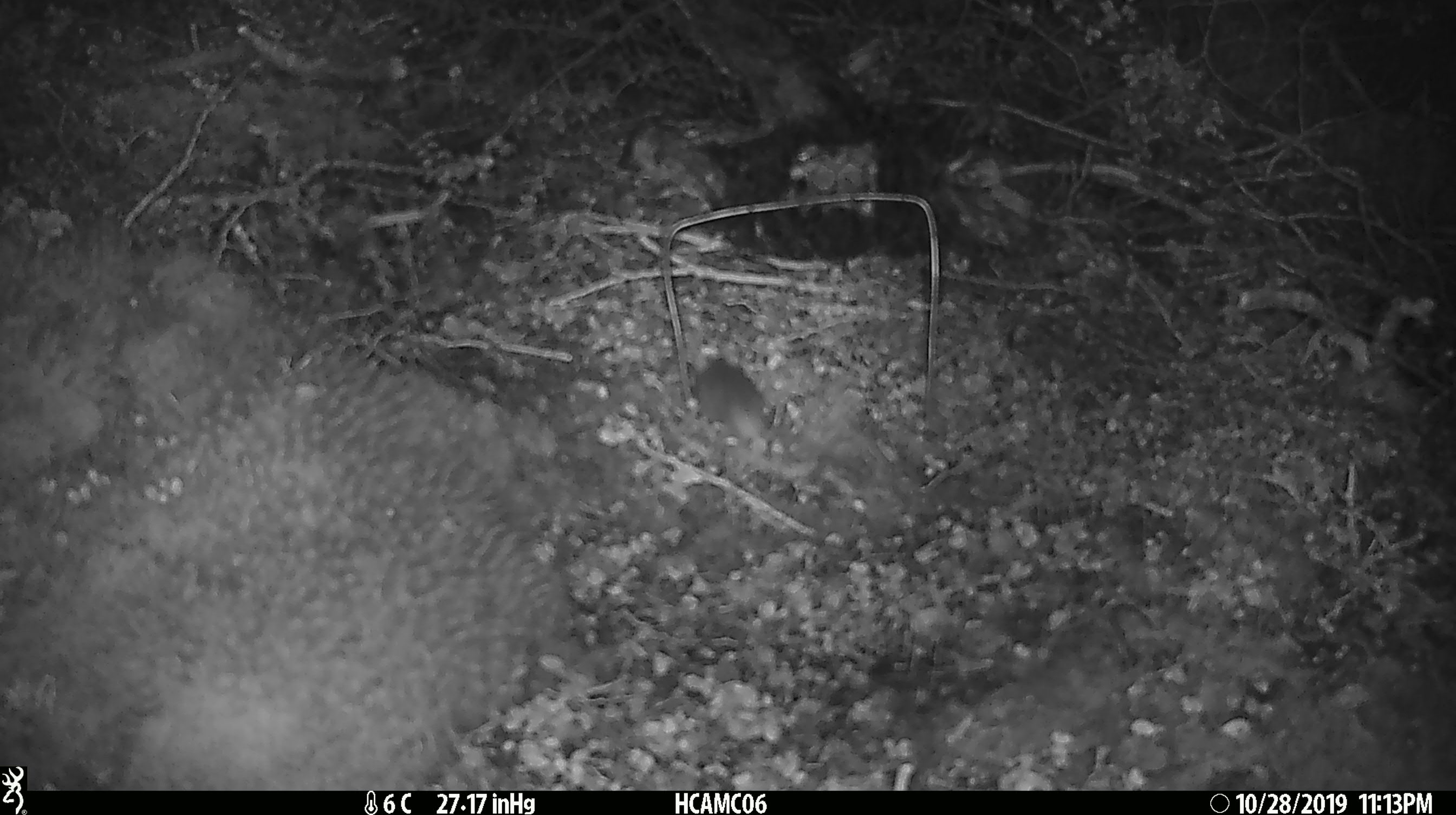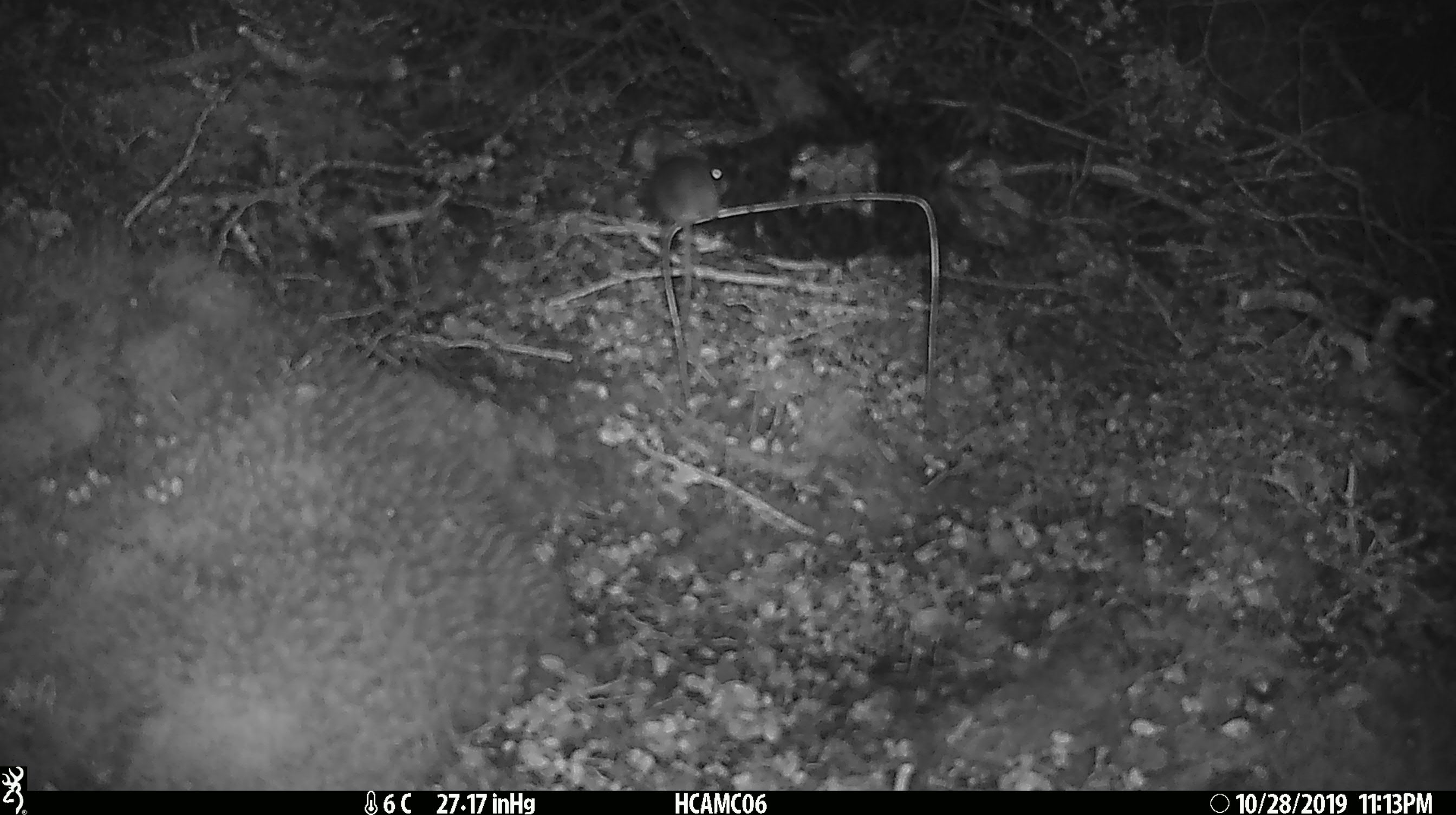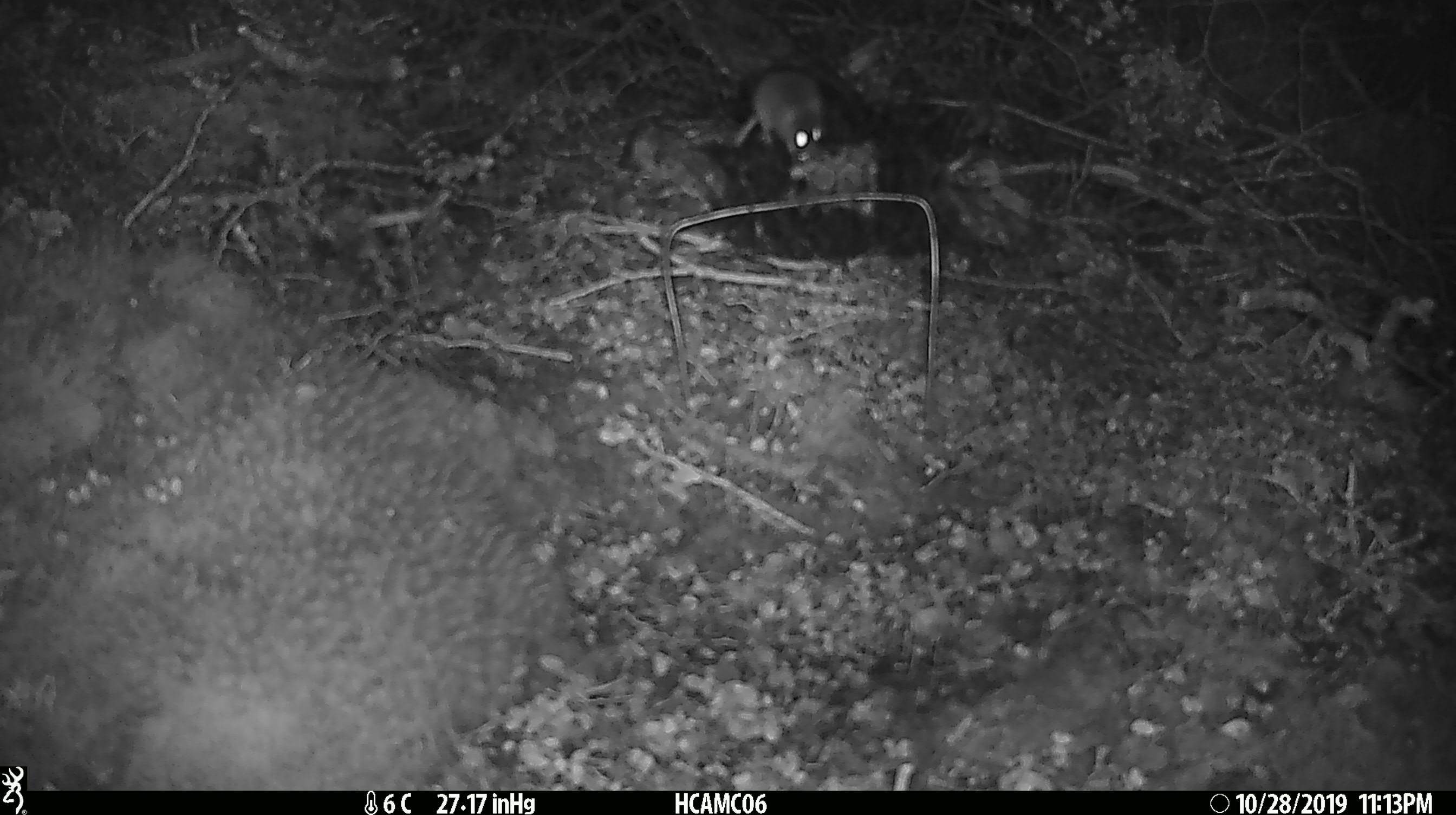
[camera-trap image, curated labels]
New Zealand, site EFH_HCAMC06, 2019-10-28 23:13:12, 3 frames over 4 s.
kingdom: Animalia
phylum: Chordata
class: Mammalia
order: Rodentia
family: Muridae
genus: Mus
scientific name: Mus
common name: mouse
Mouse (Mus).